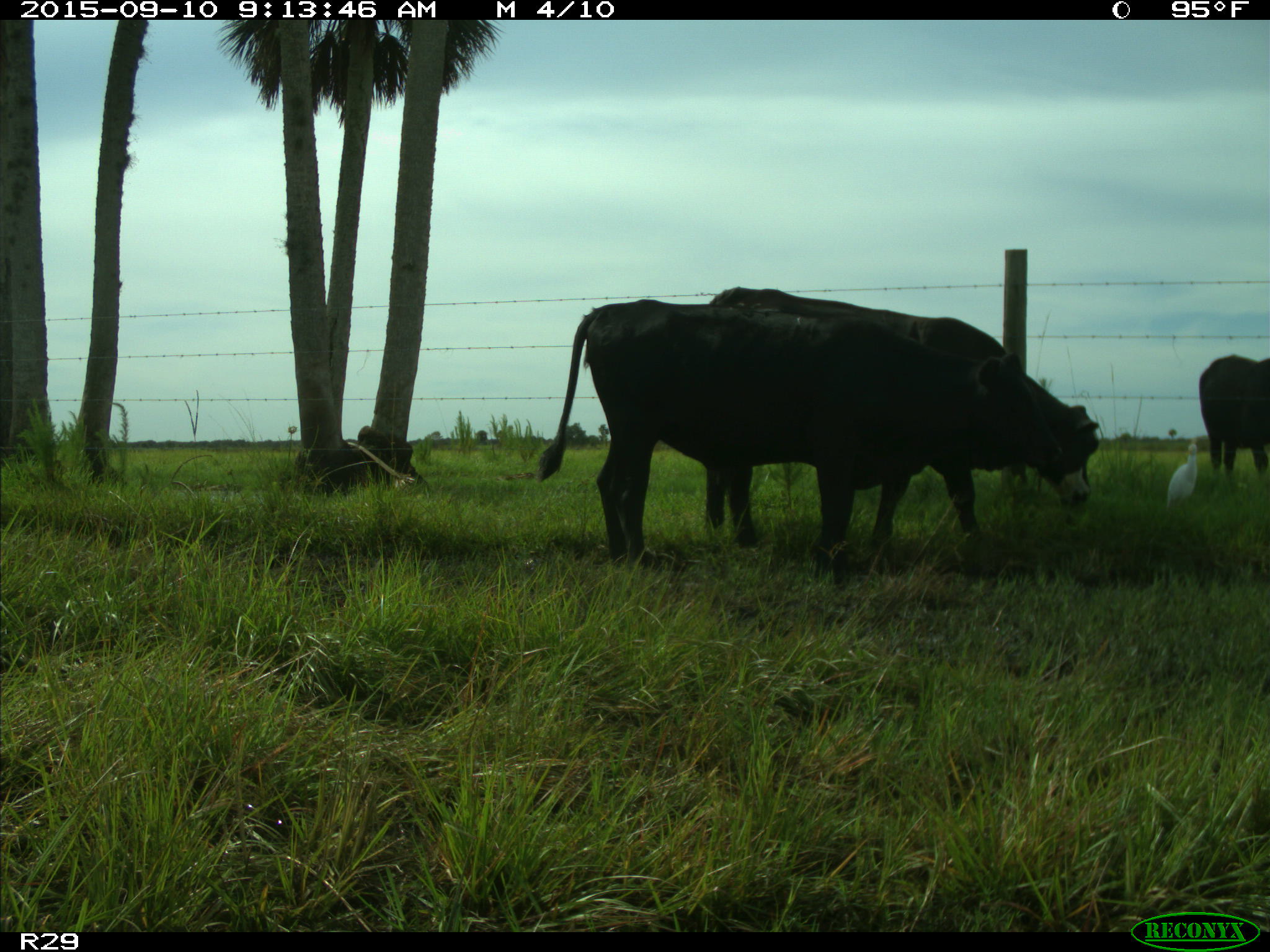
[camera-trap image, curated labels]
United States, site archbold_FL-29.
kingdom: Animalia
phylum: Chordata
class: Mammalia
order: Artiodactyla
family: Bovidae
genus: Bos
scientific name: Bos taurus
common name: domestic cow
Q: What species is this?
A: Bos taurus (domestic cow).